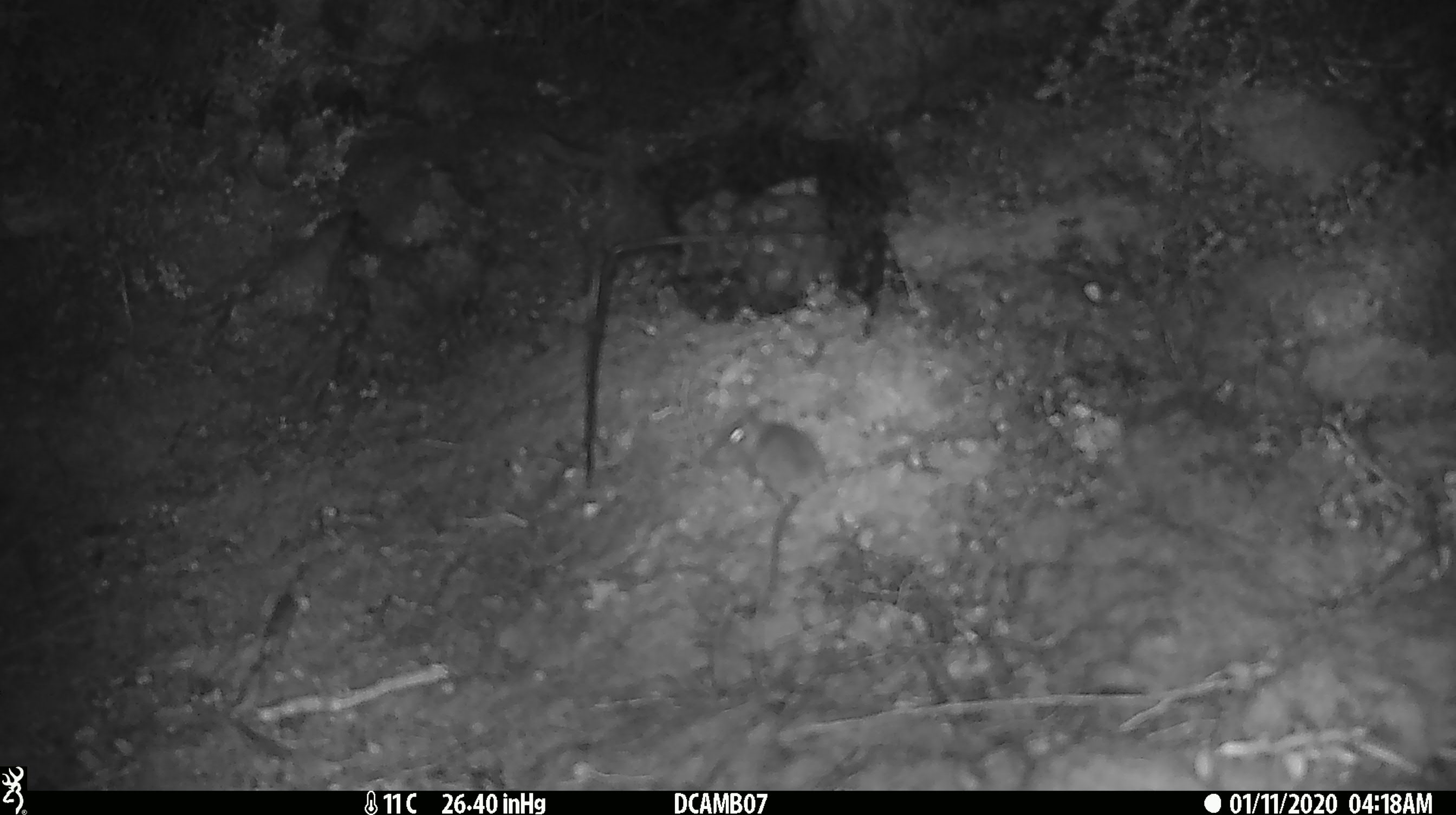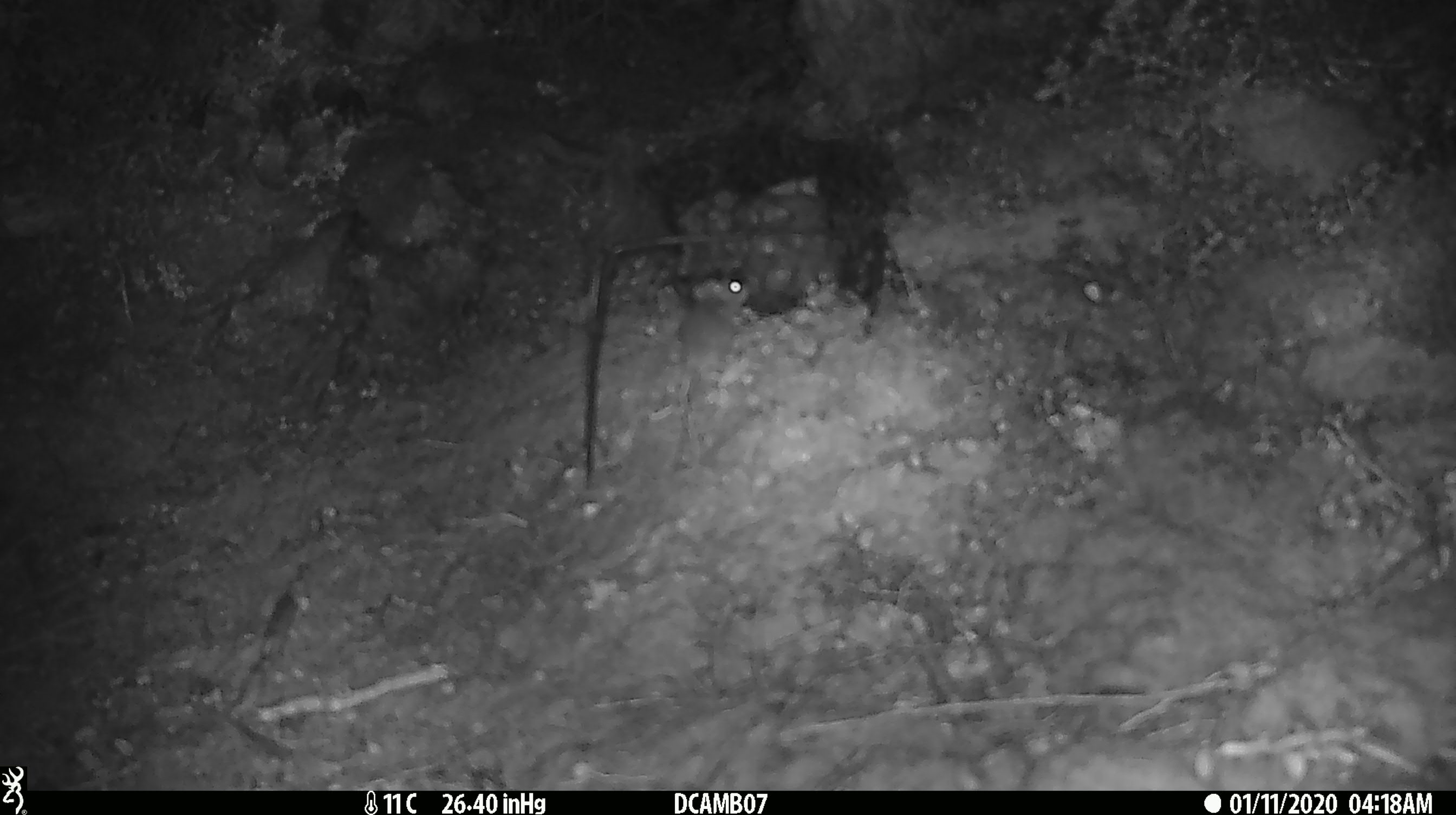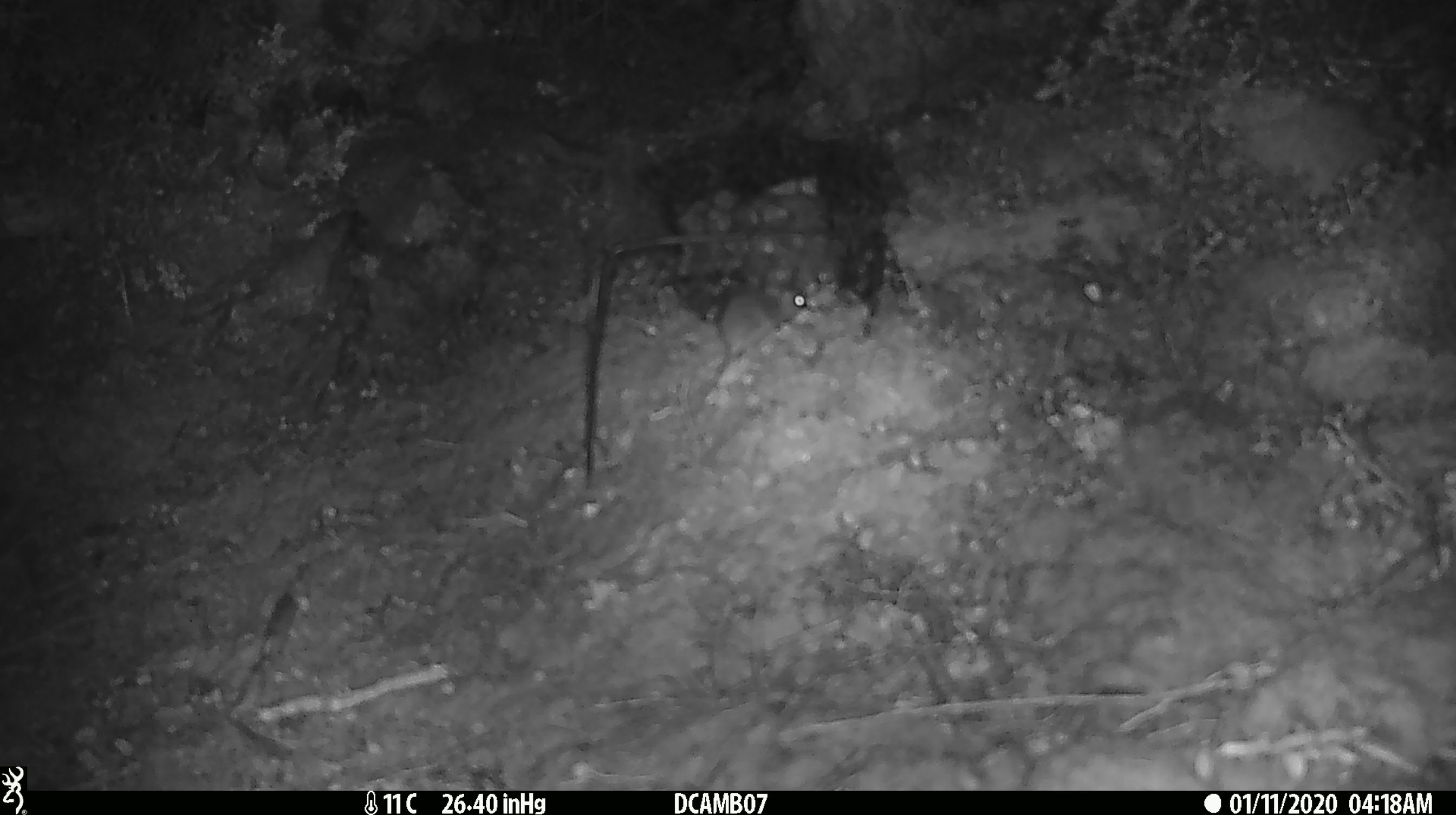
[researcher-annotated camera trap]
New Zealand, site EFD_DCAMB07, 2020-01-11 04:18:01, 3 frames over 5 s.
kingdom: Animalia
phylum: Chordata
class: Mammalia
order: Rodentia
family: Muridae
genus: Mus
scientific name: Mus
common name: mouse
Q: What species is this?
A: Mouse (Mus).